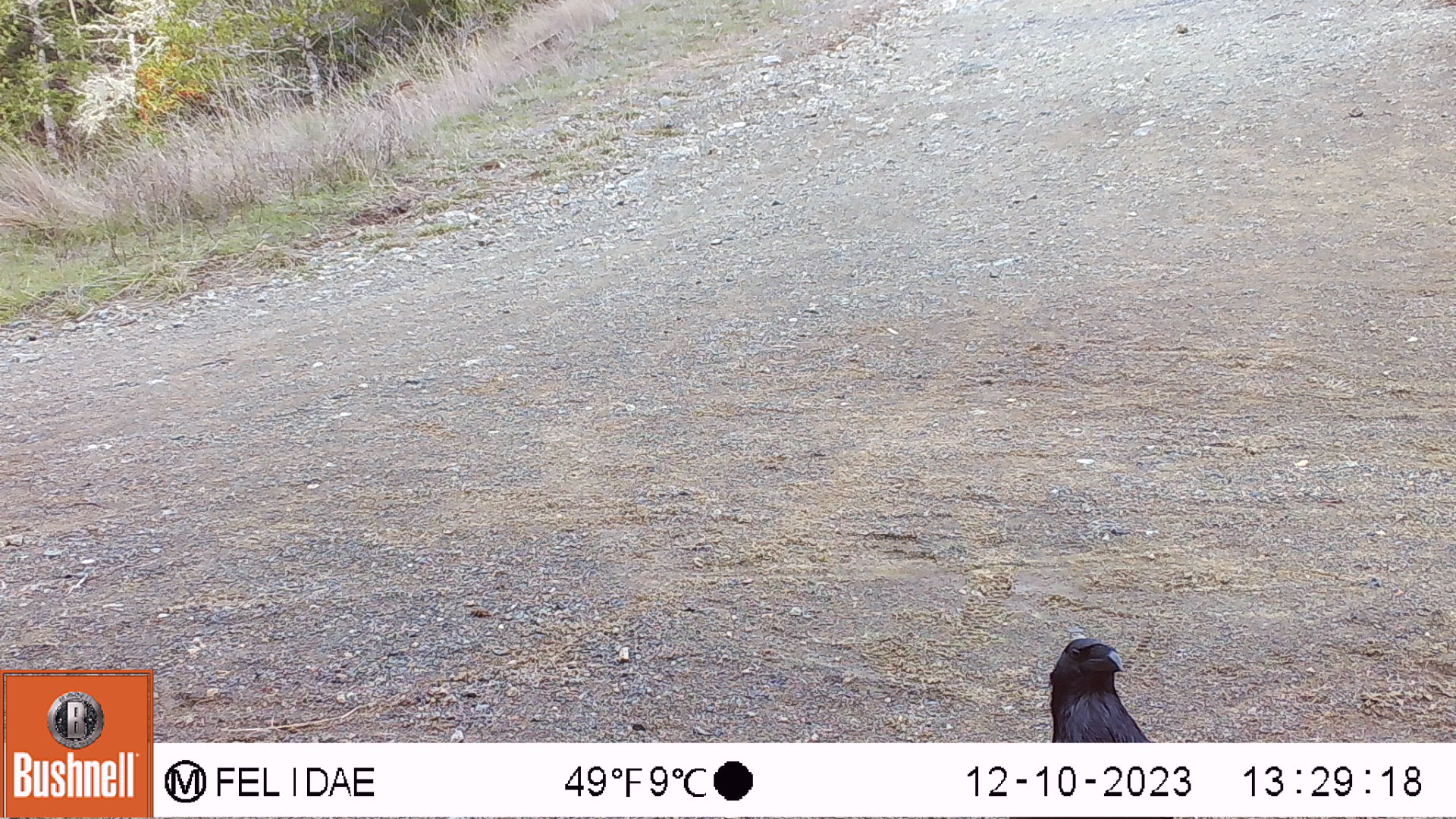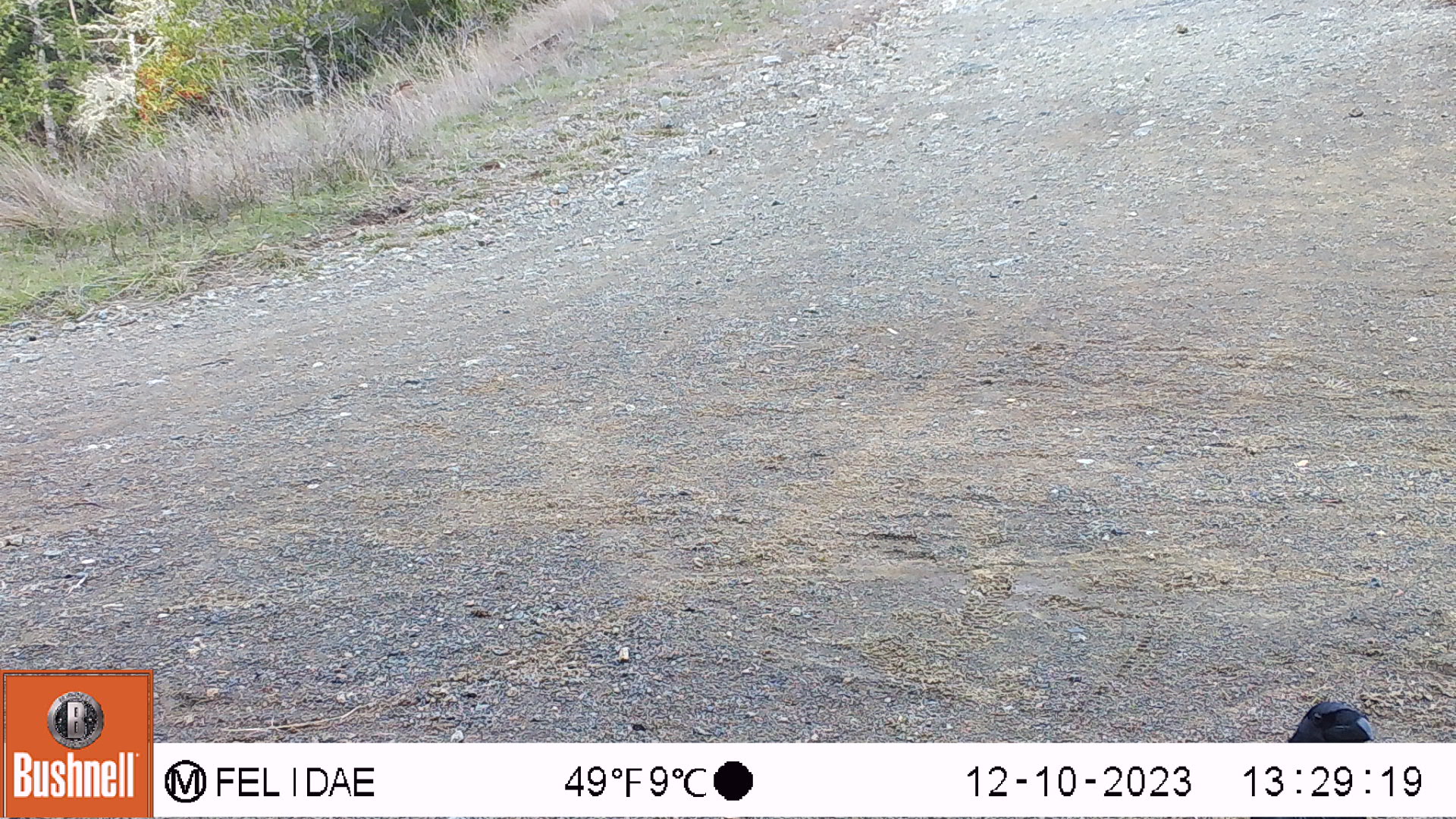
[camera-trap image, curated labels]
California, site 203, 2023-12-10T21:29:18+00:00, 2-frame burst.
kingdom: Animalia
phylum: Chordata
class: Aves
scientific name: Aves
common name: bird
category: unknown bird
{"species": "unknown bird (bird) (Aves)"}